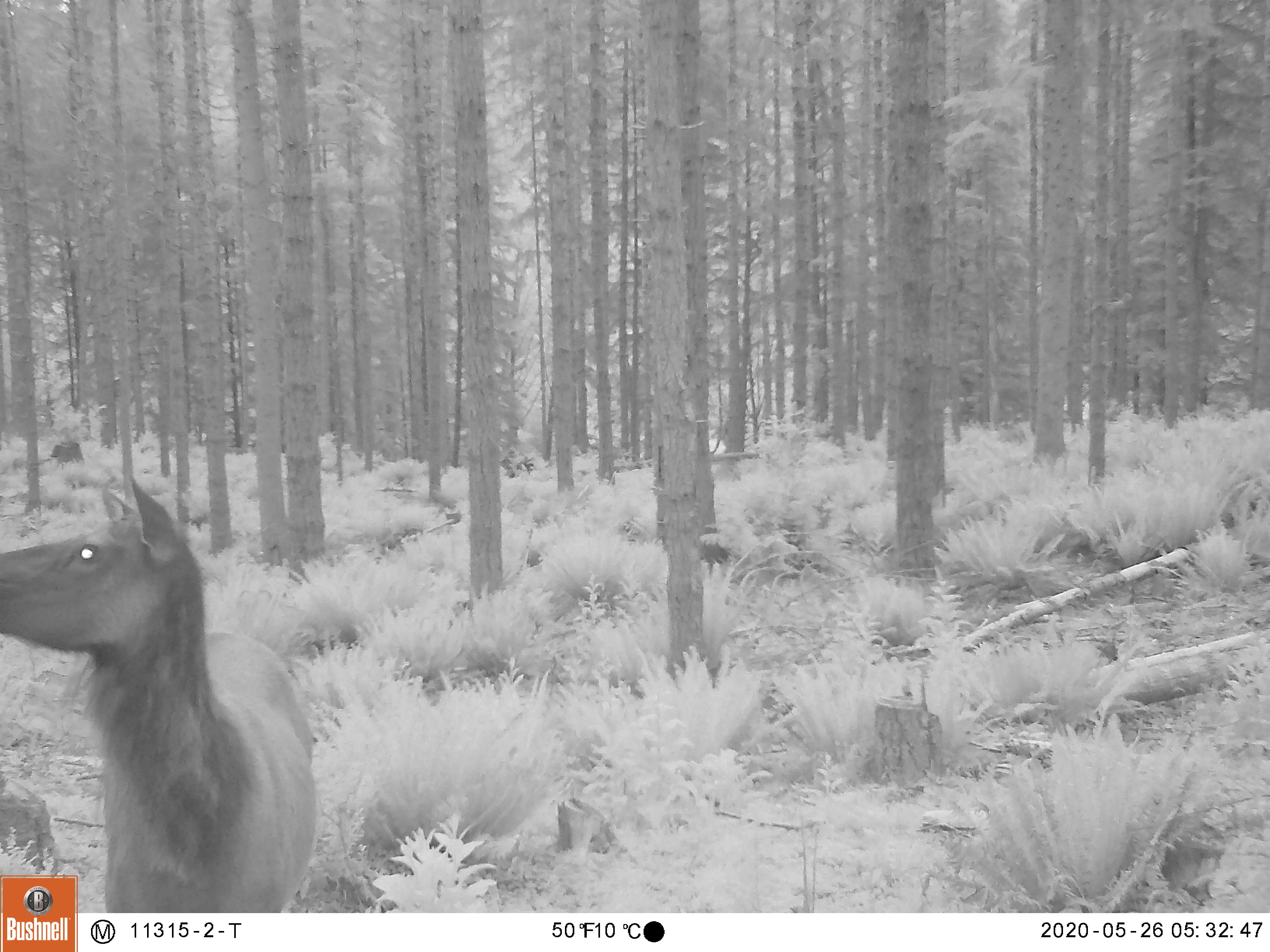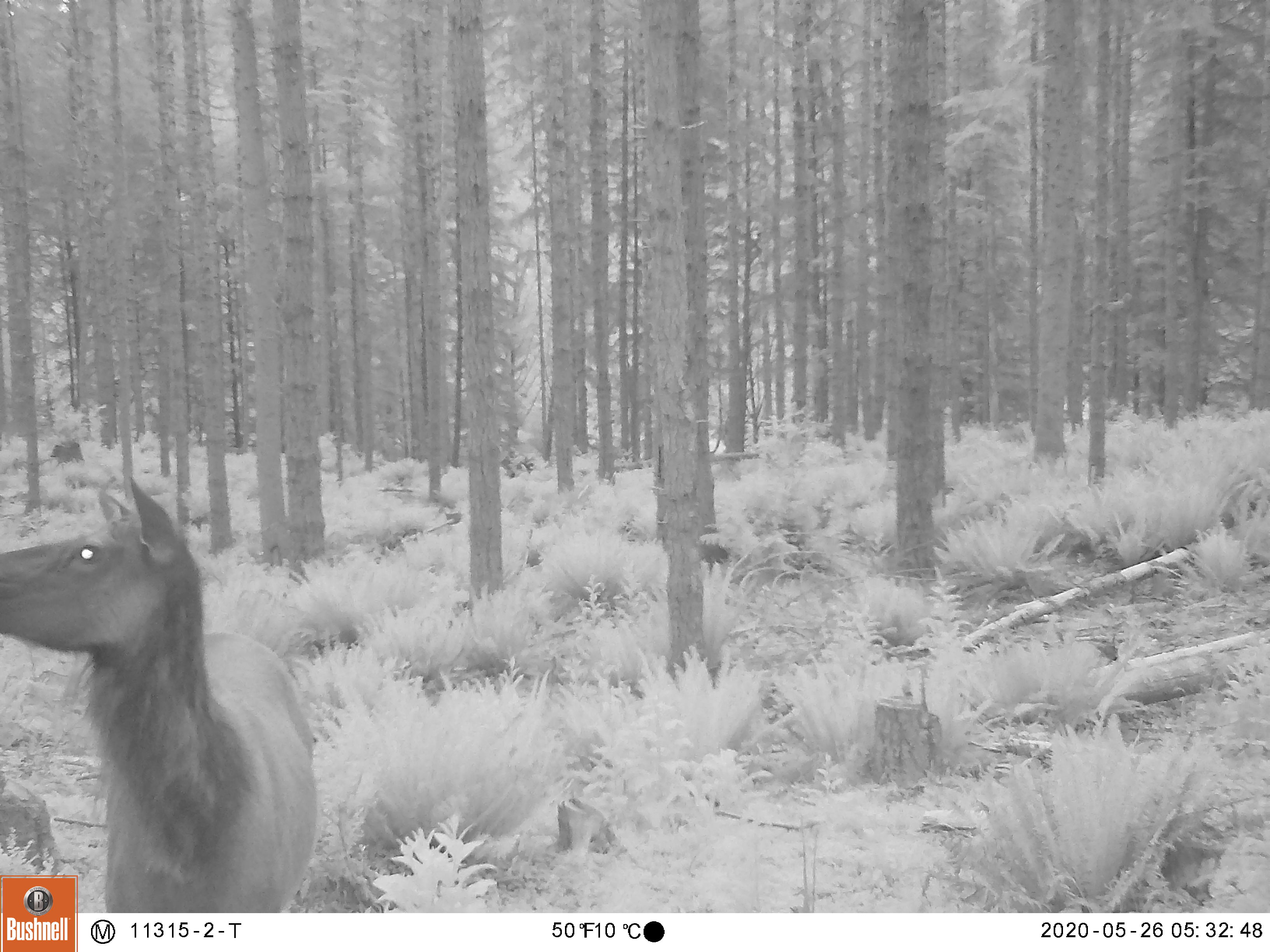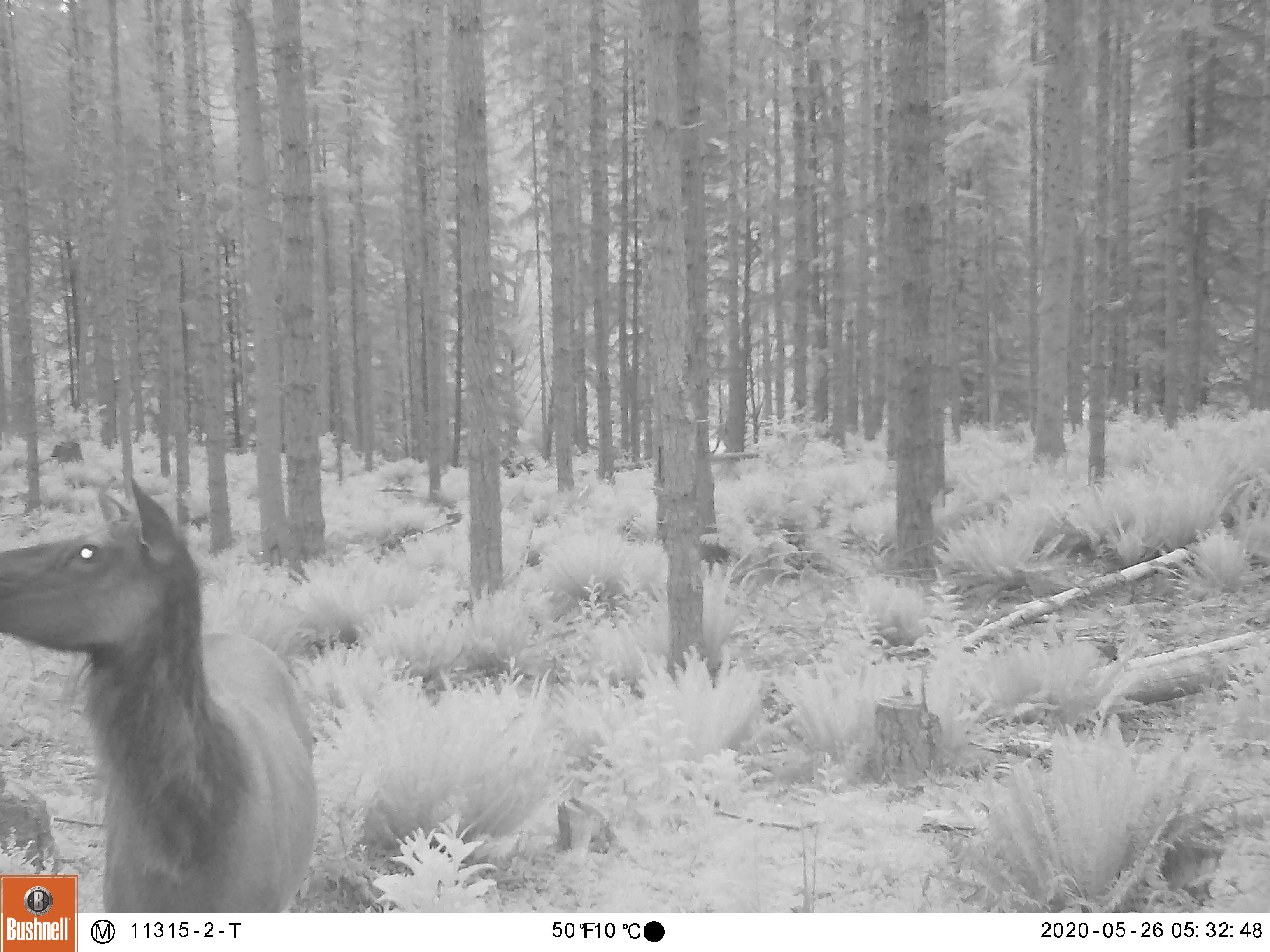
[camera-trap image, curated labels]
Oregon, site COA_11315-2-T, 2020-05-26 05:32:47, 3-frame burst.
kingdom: Animalia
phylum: Chordata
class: Mammalia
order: Artiodactyla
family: Cervidae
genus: Cervus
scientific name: Cervus canadensis roosevelti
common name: roosevelt elk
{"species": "roosevelt elk (Cervus canadensis roosevelti)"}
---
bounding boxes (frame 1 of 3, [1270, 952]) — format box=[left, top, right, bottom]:
roosevelt elk: box=[3, 466, 327, 871]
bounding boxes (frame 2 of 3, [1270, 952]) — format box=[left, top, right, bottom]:
roosevelt elk: box=[3, 466, 322, 871]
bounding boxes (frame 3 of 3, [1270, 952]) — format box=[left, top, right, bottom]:
roosevelt elk: box=[3, 479, 325, 871]